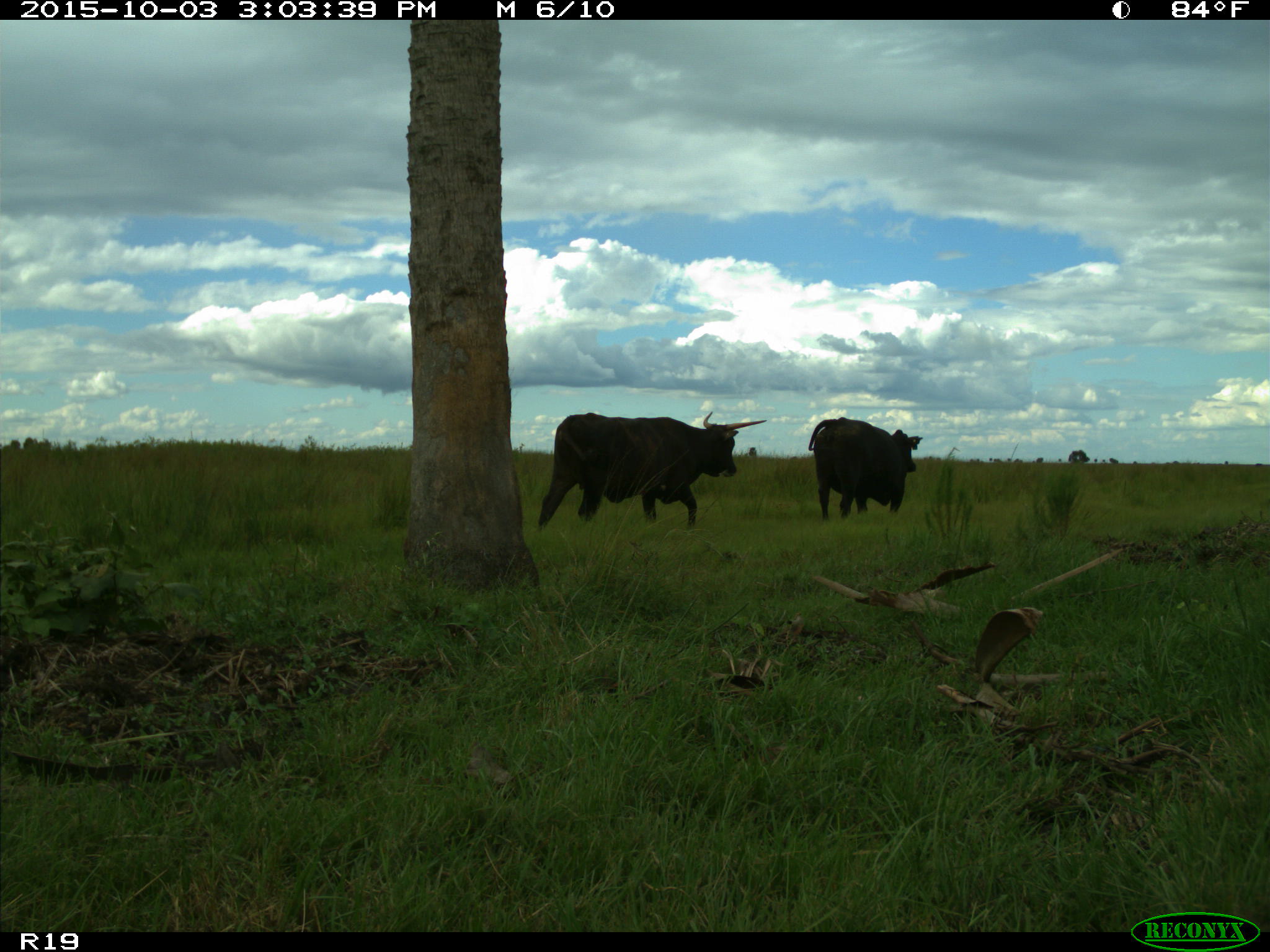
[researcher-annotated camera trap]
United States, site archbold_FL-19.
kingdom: Animalia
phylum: Chordata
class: Mammalia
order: Artiodactyla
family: Bovidae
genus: Bos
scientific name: Bos taurus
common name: domestic cow